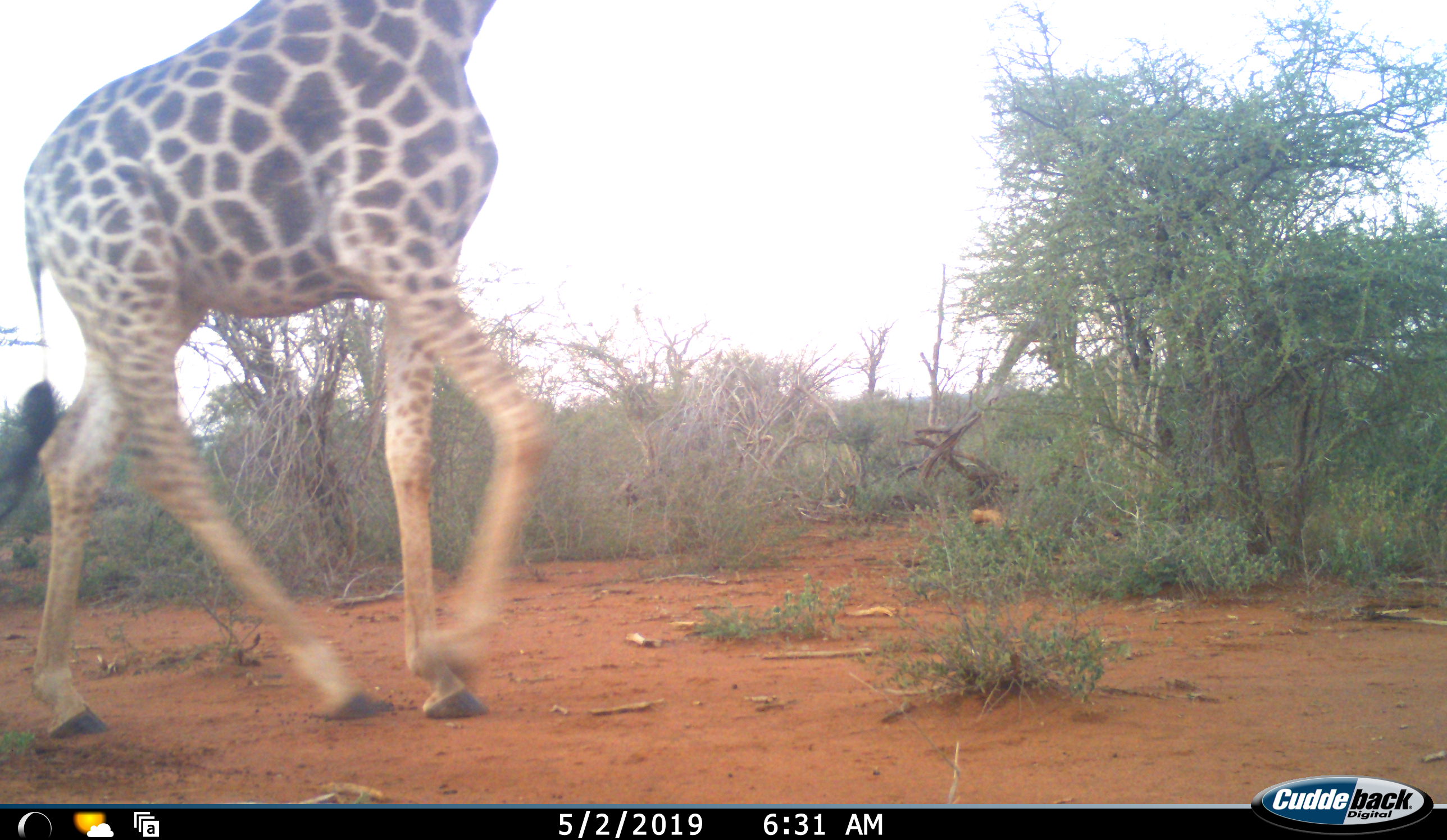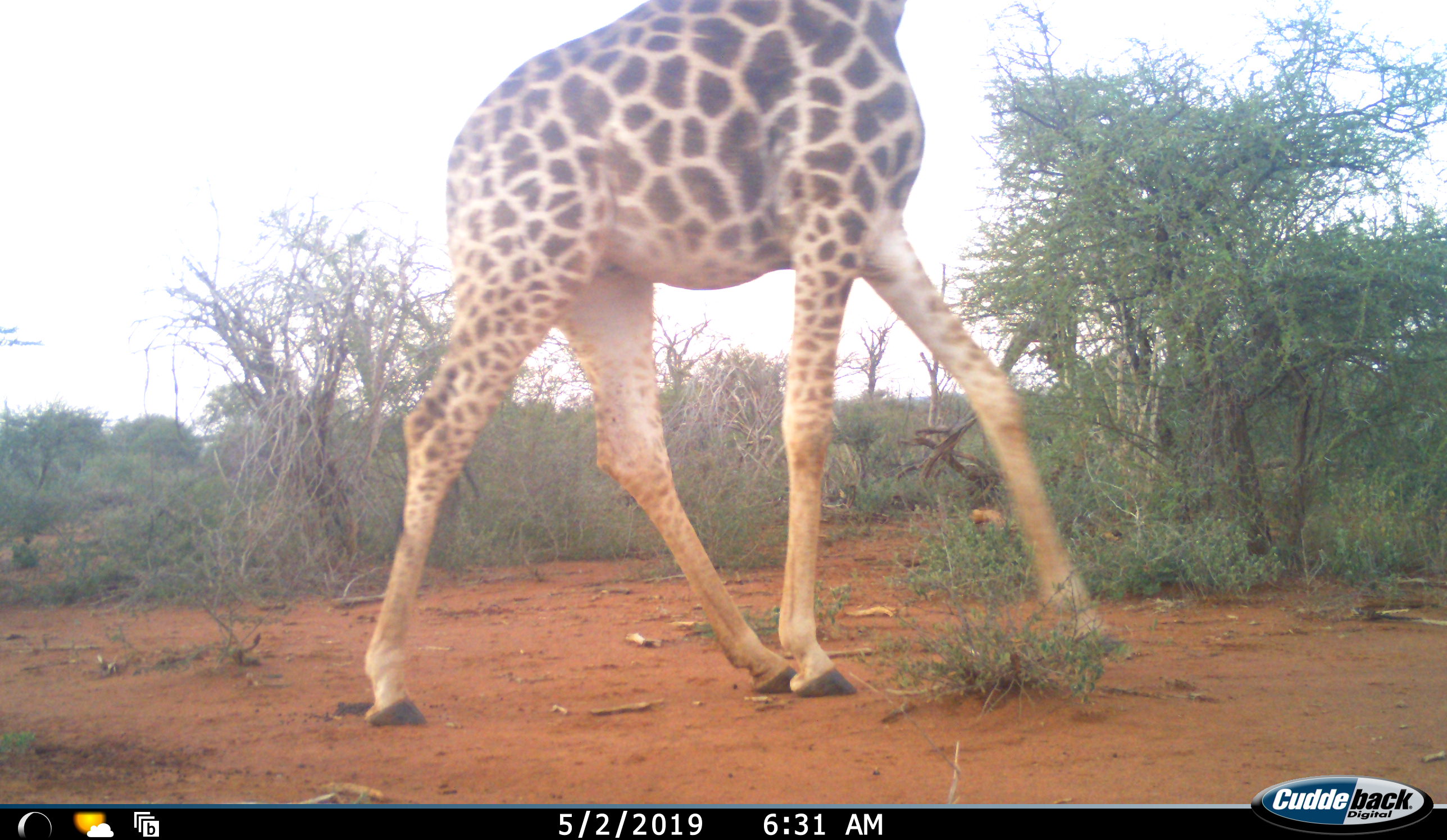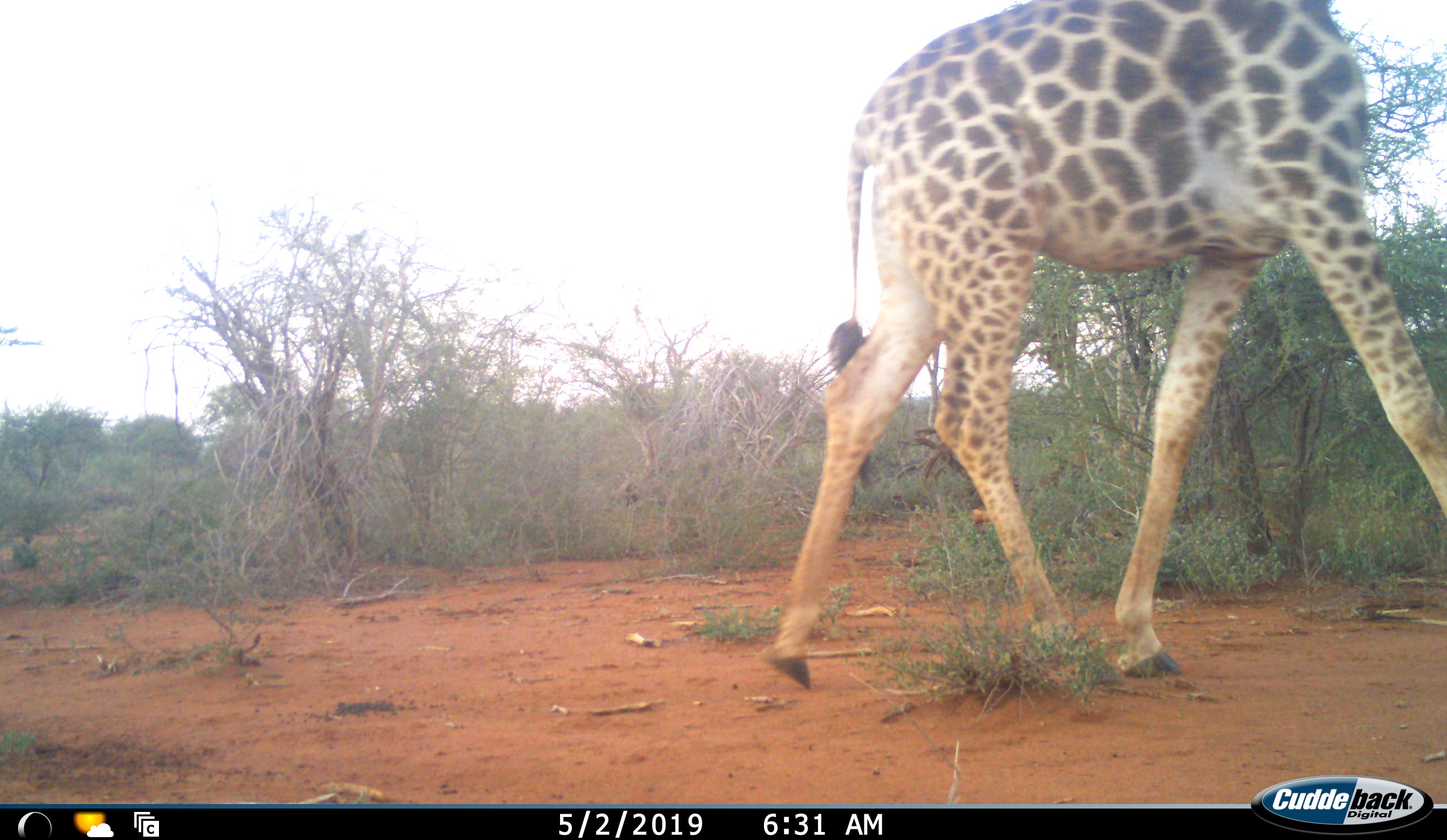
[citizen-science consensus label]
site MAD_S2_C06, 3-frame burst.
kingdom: Animalia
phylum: Chordata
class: Mammalia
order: Artiodactyla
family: Giraffidae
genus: Giraffa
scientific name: Giraffa camelopardalis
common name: giraffe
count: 1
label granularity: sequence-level